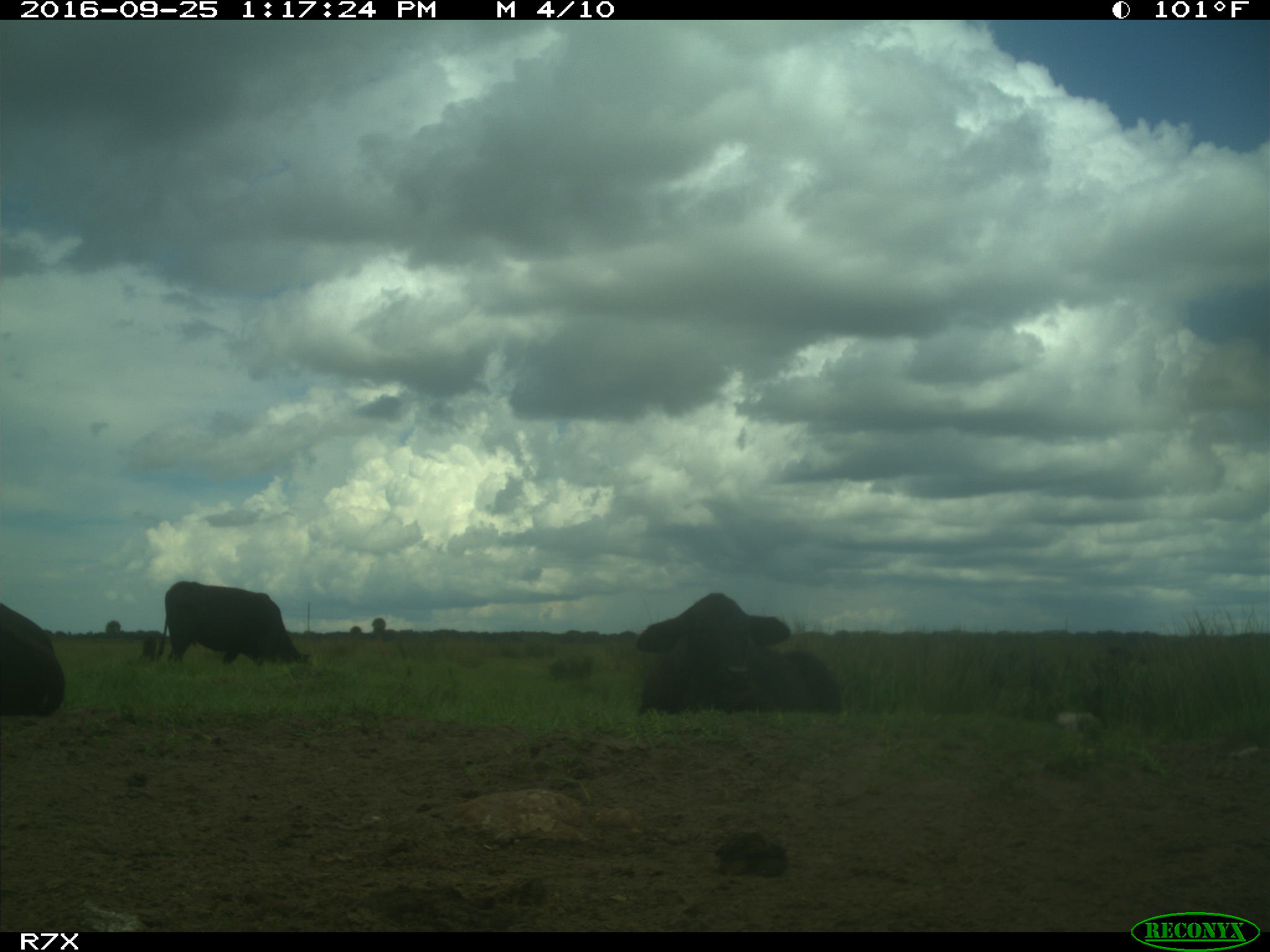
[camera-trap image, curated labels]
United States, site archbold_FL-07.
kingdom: Animalia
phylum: Chordata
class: Mammalia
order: Artiodactyla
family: Bovidae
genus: Bos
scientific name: Bos taurus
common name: domestic cow